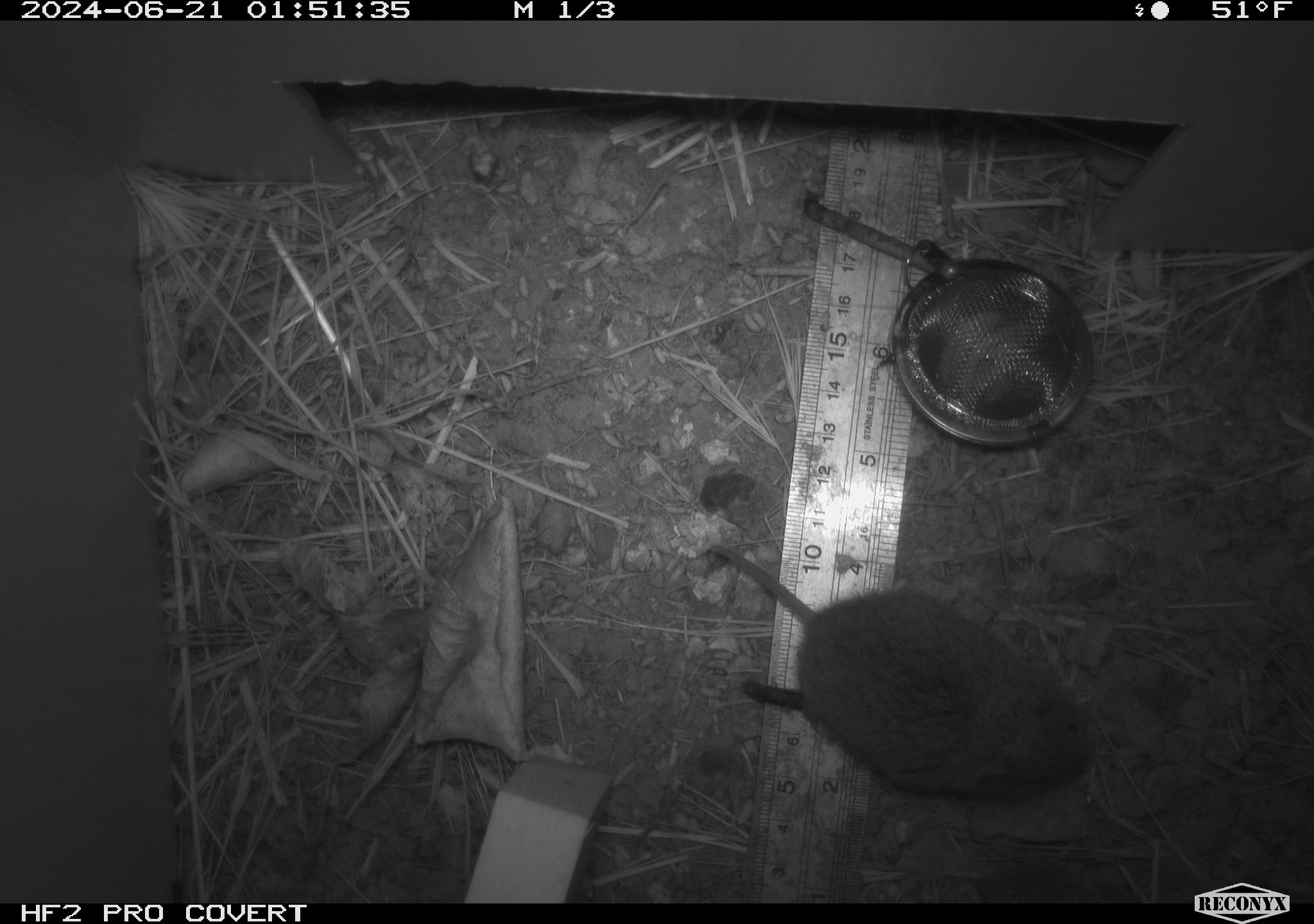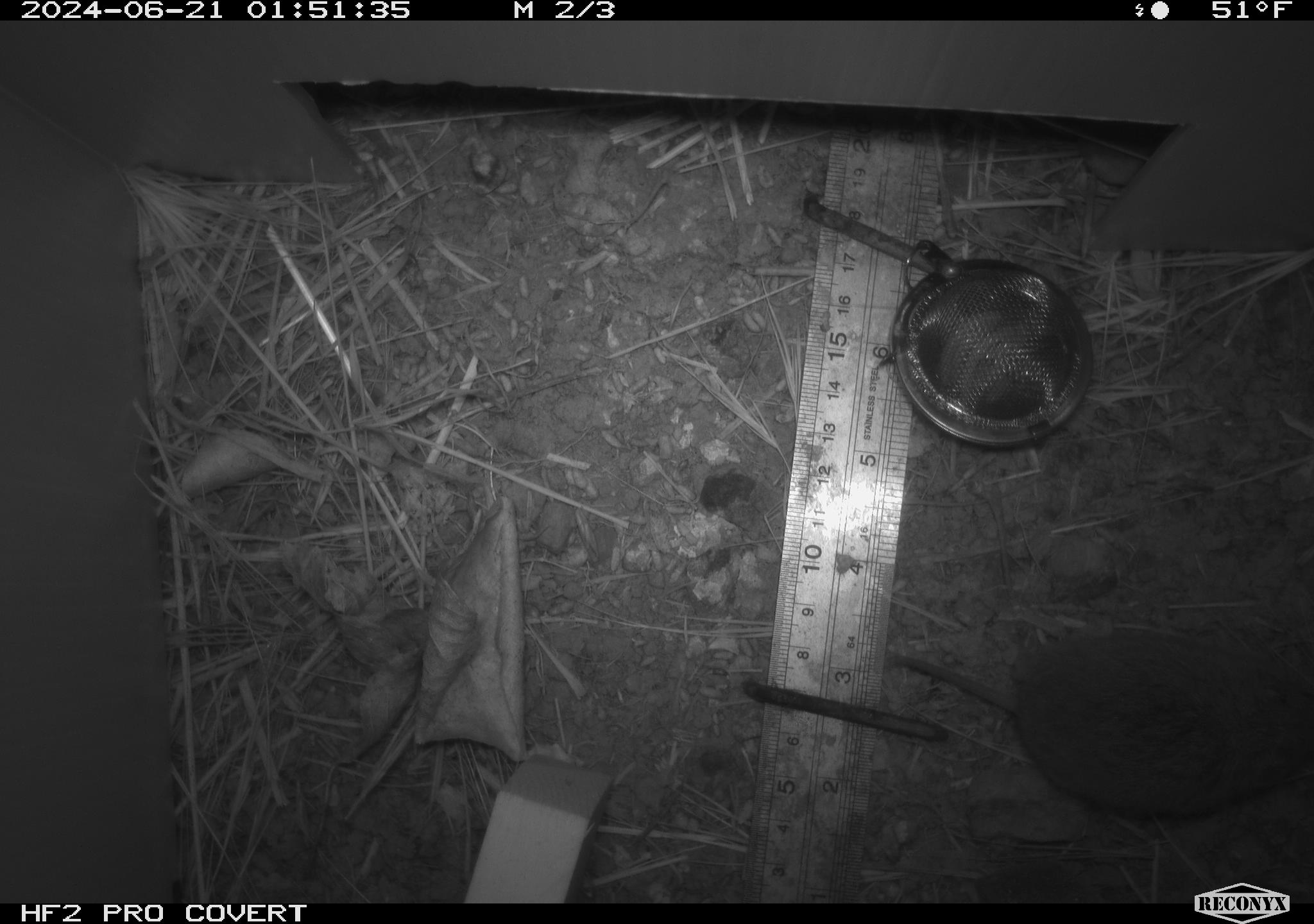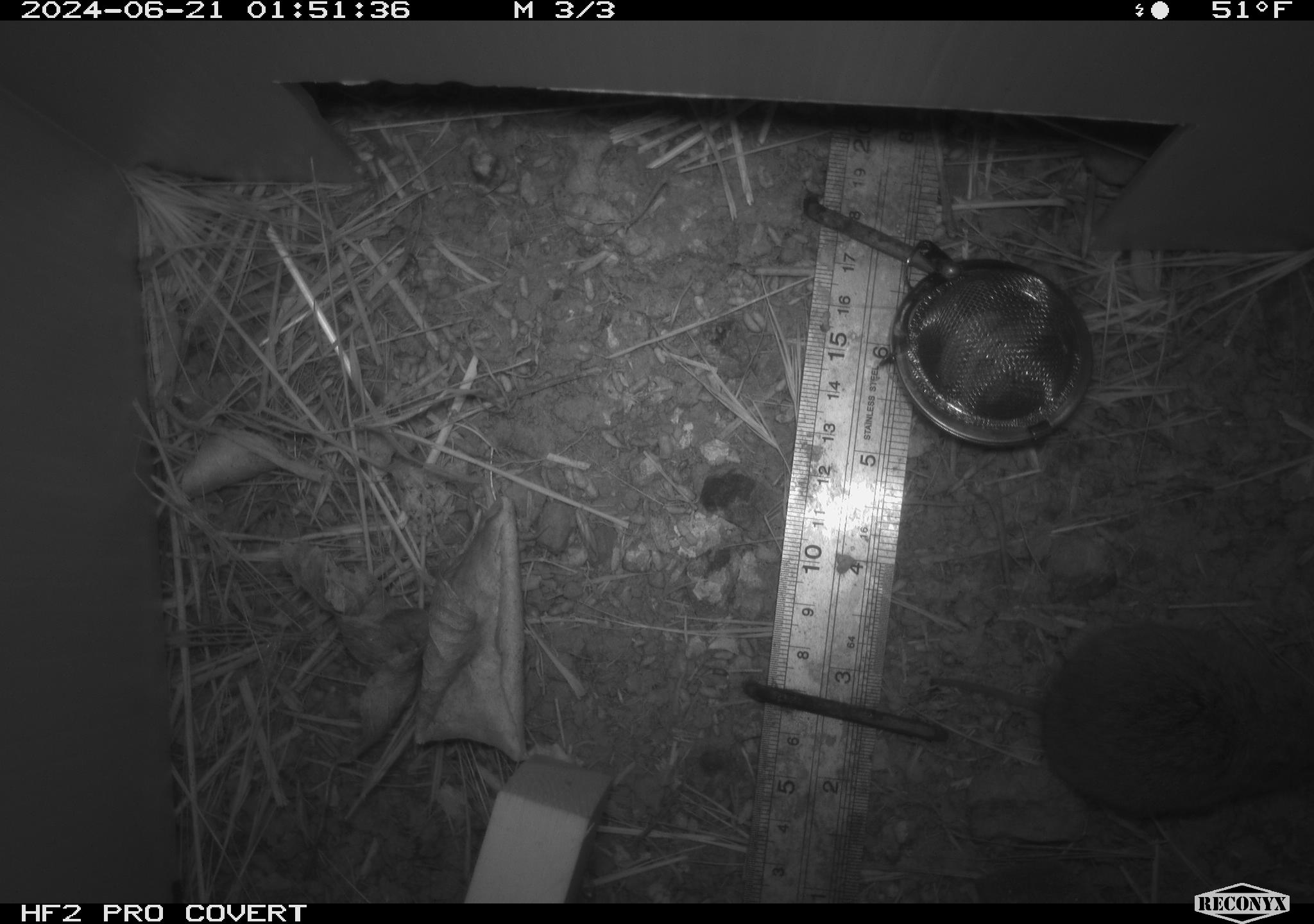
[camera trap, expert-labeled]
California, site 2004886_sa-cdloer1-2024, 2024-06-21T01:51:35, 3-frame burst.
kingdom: Animalia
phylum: Chordata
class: Mammalia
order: Rodentia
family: Cricetidae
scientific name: Arvicolinae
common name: voles, lemmings, and muskrats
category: arvicolinae subfamily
Arvicolinae subfamily (voles, lemmings, and muskrats) (Arvicolinae).